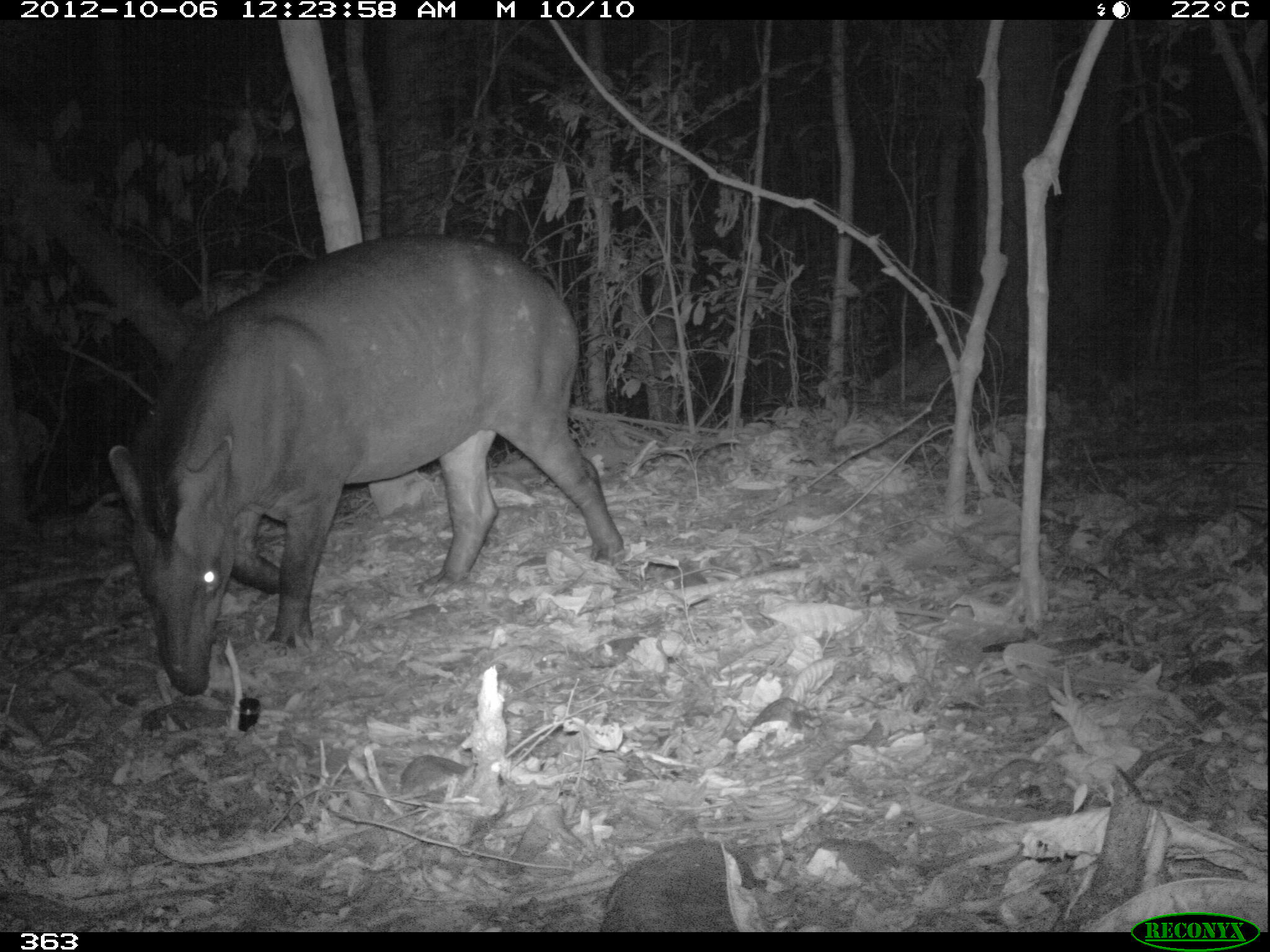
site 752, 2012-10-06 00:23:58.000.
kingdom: Animalia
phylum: Chordata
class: Mammalia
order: Perissodactyla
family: Tapiridae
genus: Tapirus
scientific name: Tapirus terrestris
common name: south american tapir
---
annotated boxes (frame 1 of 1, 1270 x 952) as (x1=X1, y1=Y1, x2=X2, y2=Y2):
tapirus terrestris: (x1=104, y1=230, x2=623, y2=695)